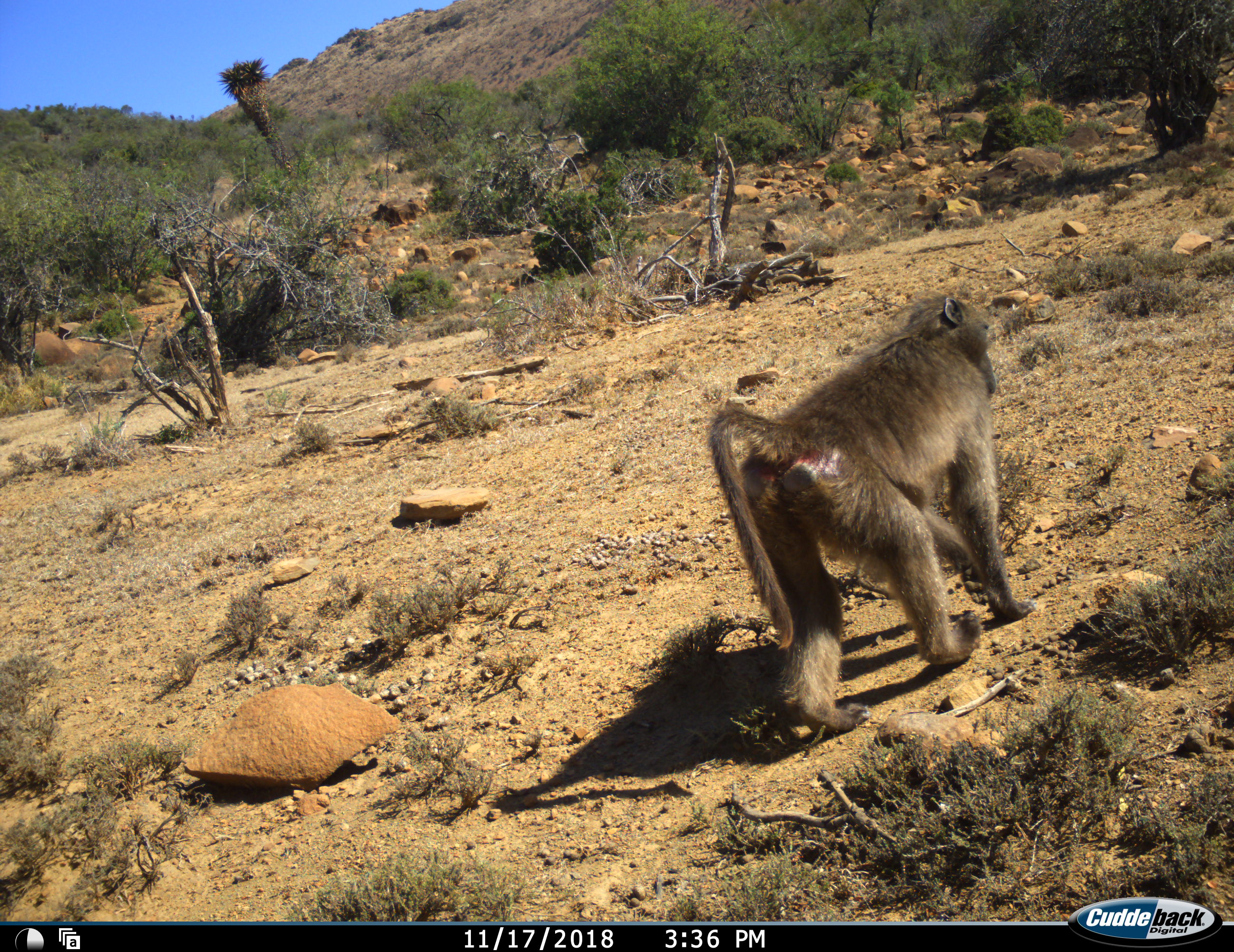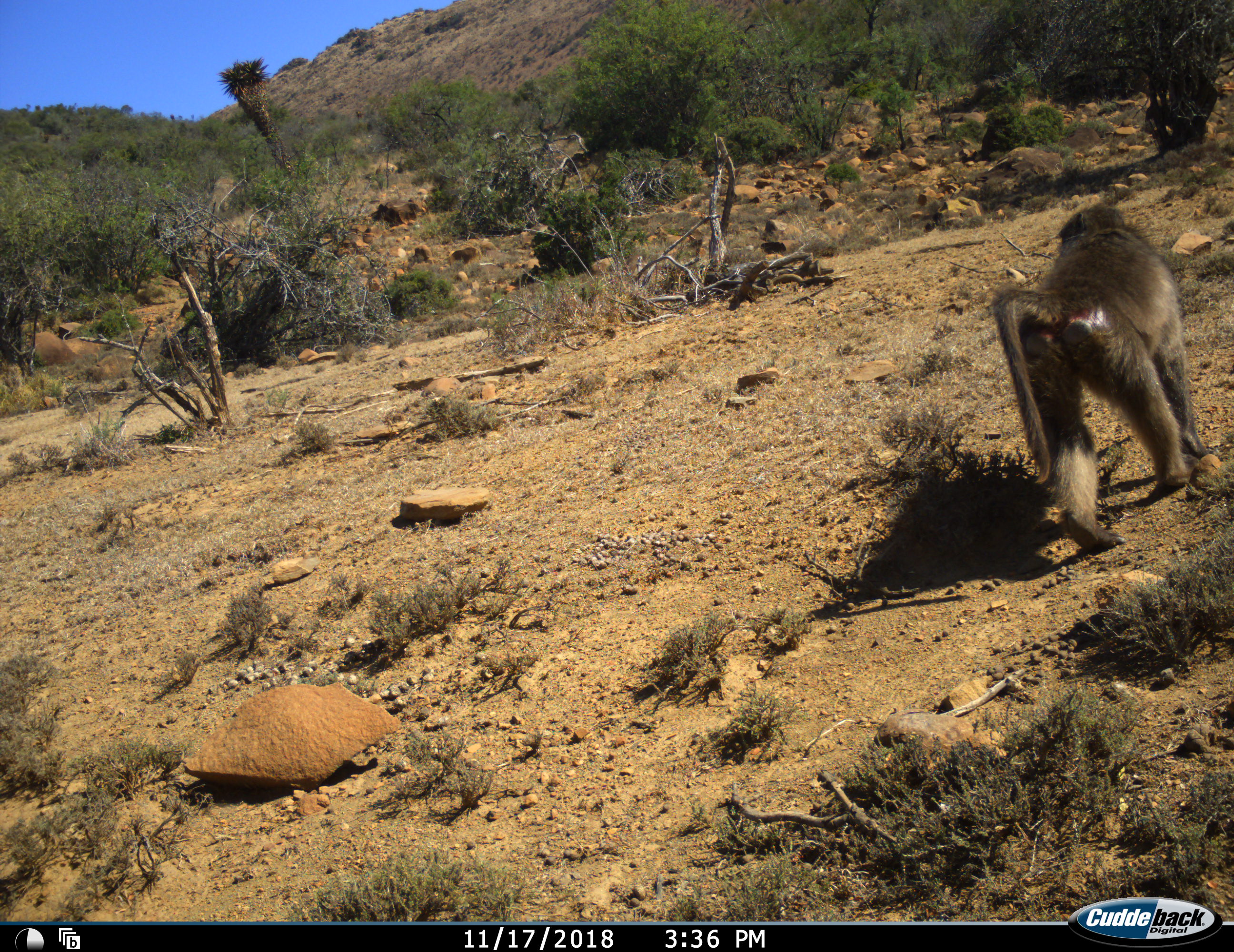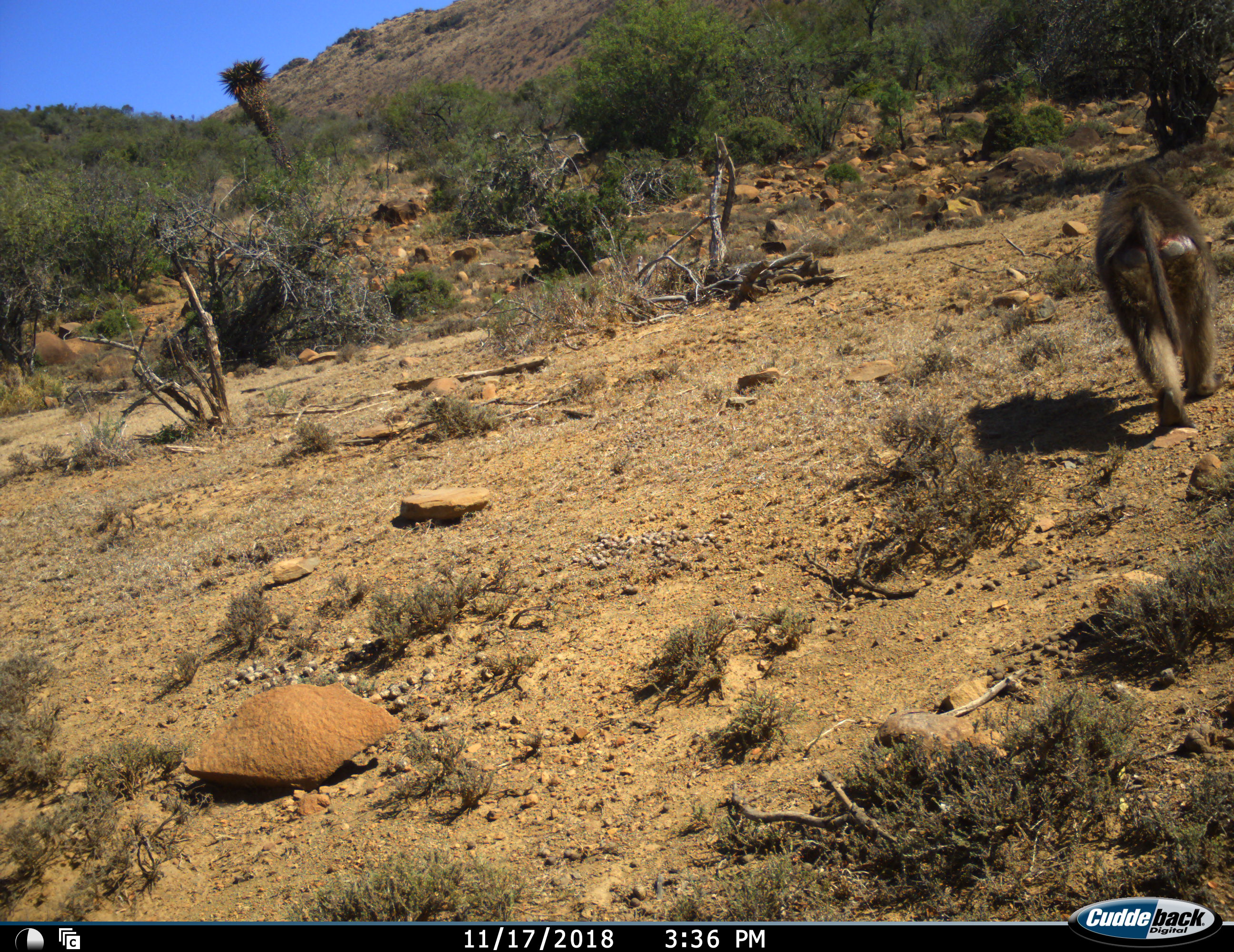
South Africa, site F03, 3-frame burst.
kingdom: Animalia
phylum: Chordata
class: Mammalia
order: Primates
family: Cercopithecidae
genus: Papio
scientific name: Papio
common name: baboon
Baboon (Papio), count 1. Behavior (volunteer vote fractions): standing 0%, resting 0%, moving 90%, interacting 0%. Young present (vote fraction): 0%. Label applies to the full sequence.